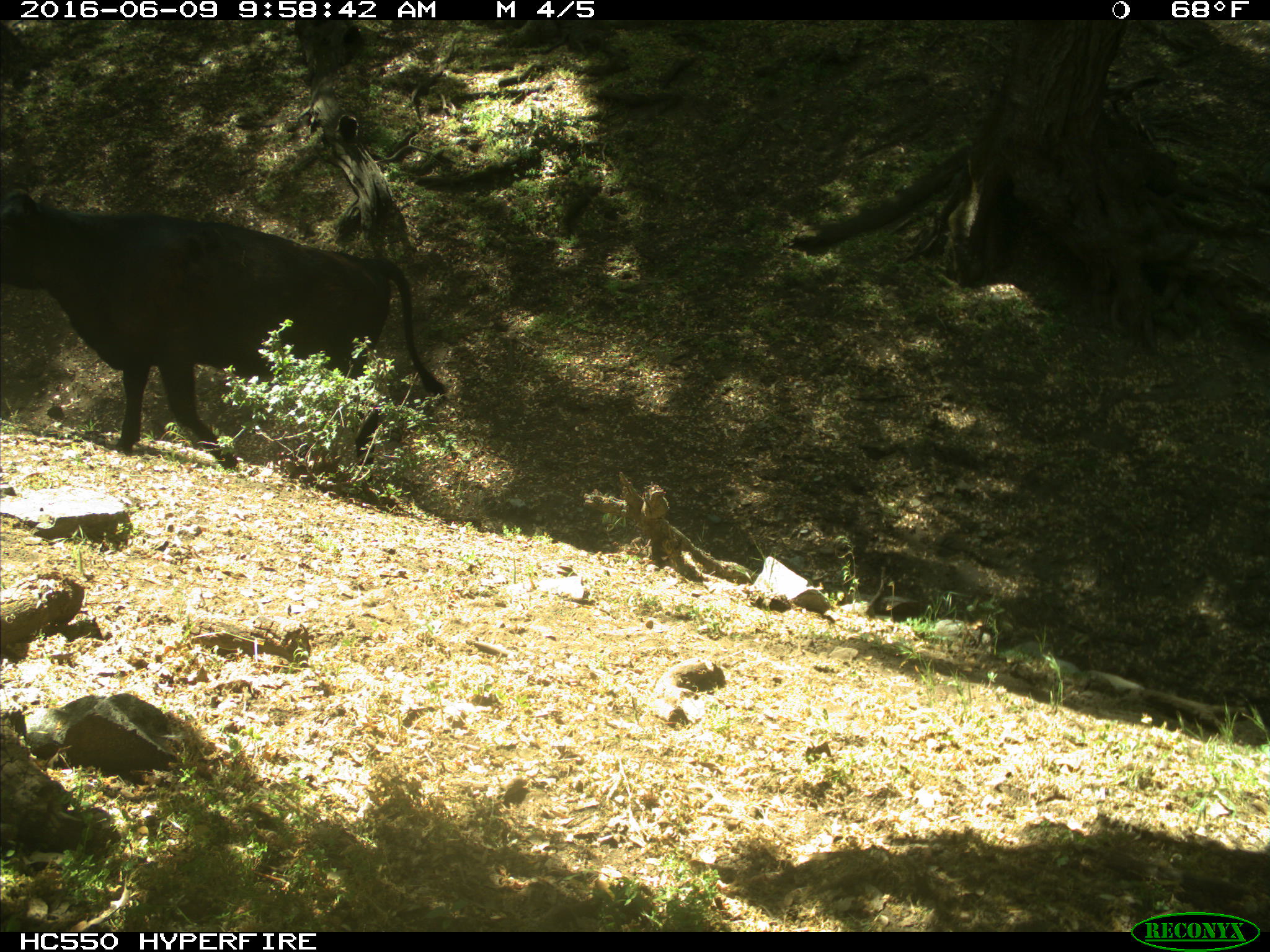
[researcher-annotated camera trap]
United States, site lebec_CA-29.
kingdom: Animalia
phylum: Chordata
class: Mammalia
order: Artiodactyla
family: Bovidae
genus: Bos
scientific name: Bos taurus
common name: domestic cow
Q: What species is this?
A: Bos taurus (domestic cow).